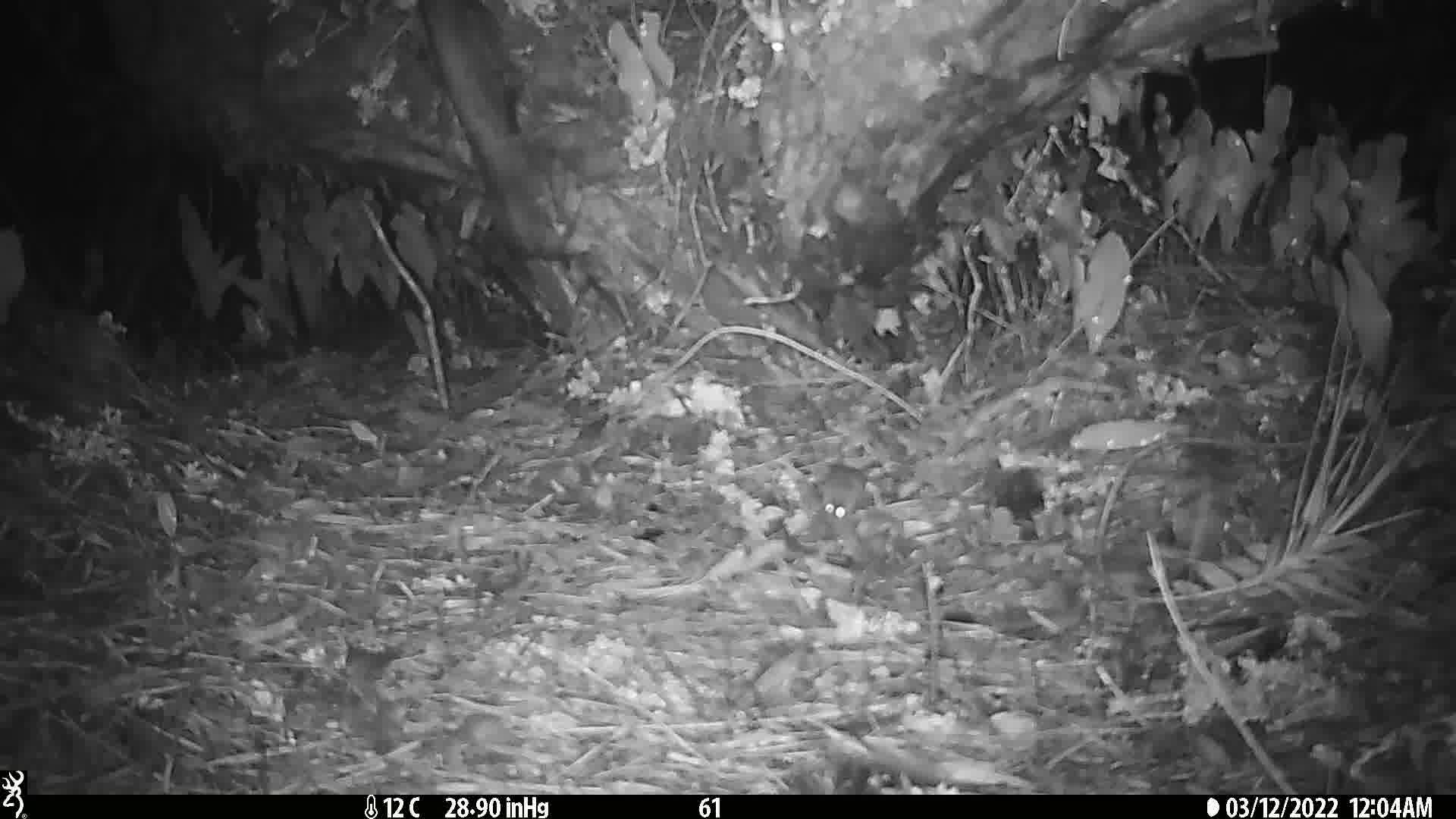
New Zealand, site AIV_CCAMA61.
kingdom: Animalia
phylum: Chordata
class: Mammalia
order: Rodentia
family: Muridae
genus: Mus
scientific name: Mus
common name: mouse